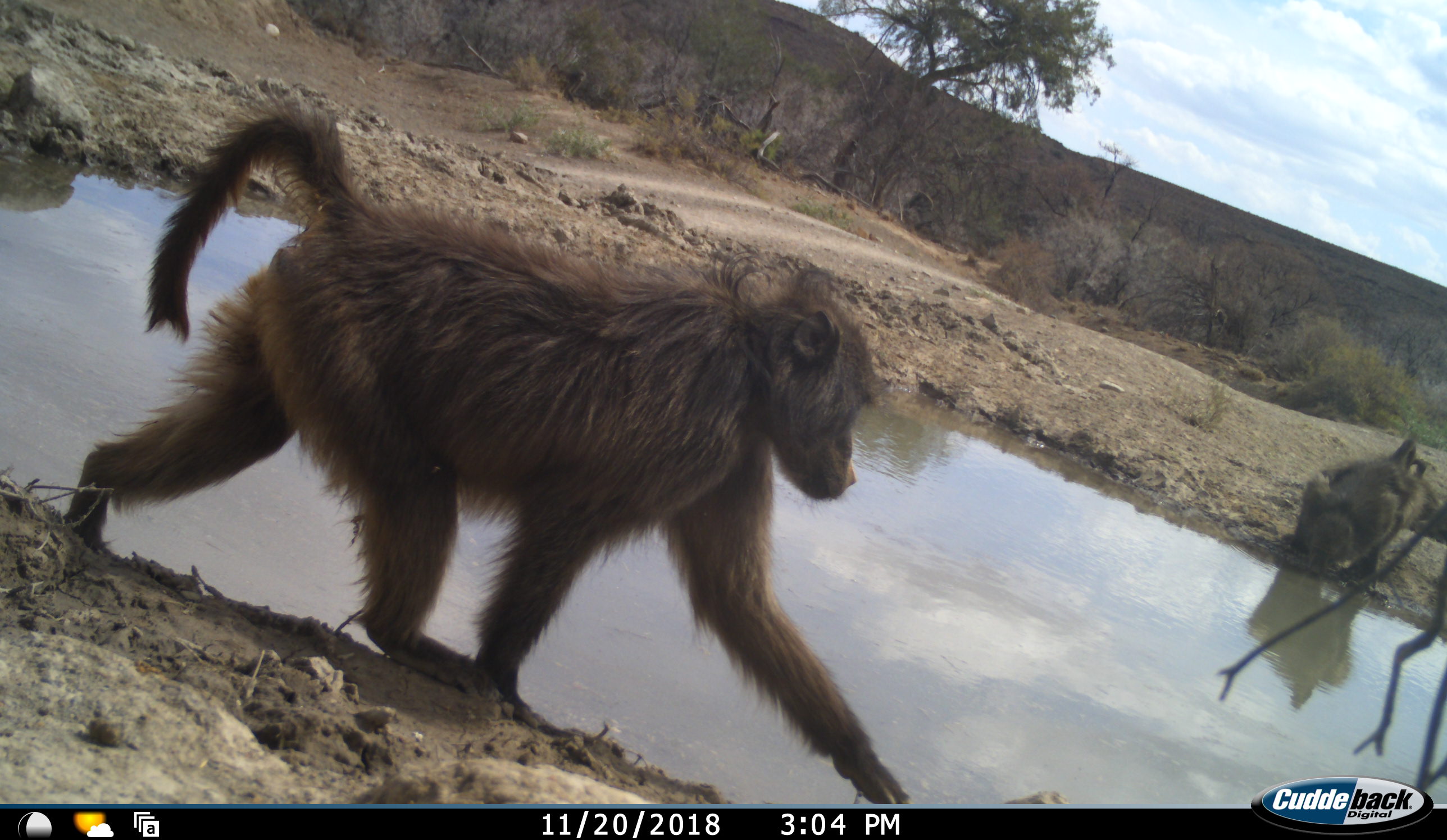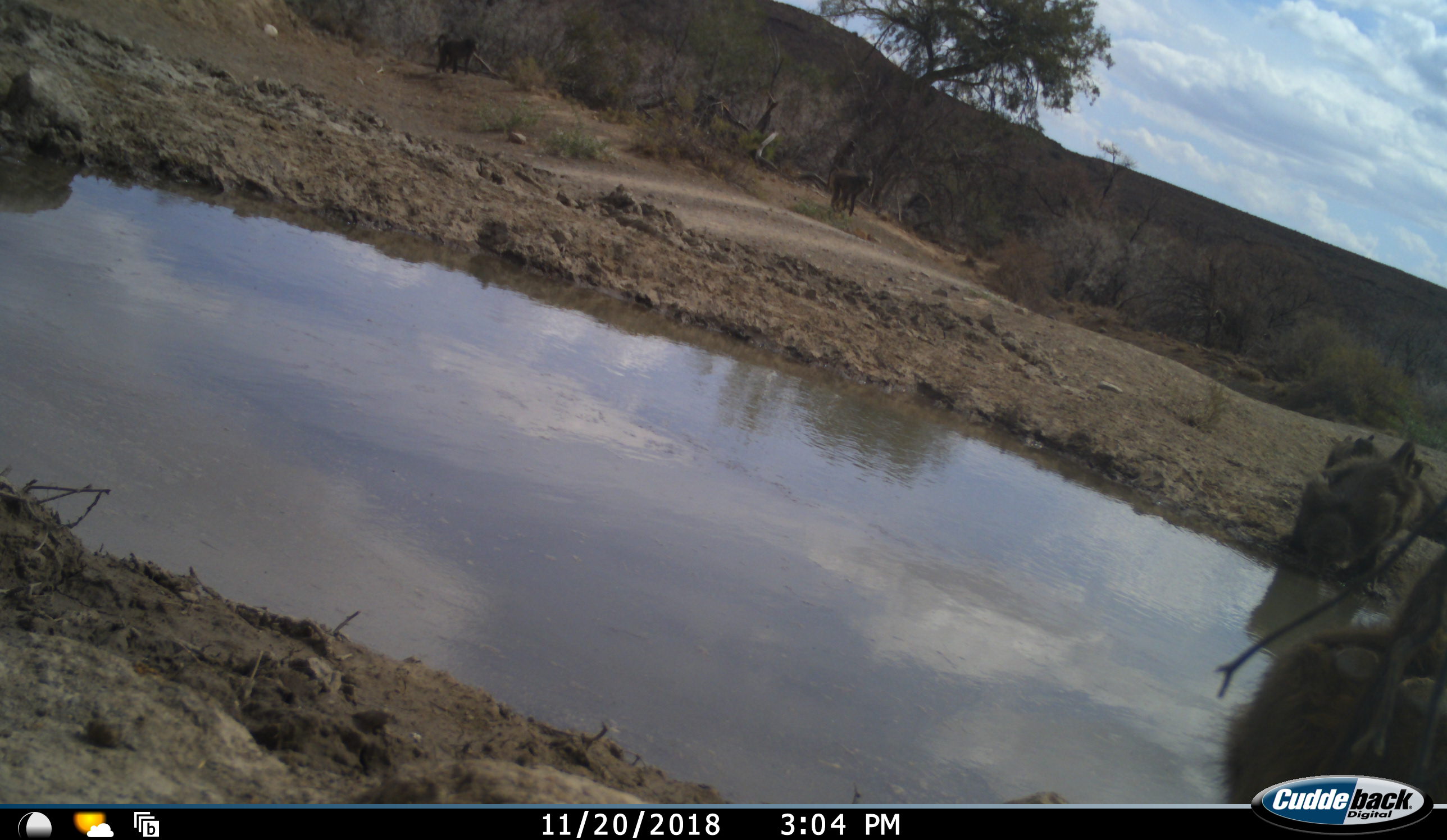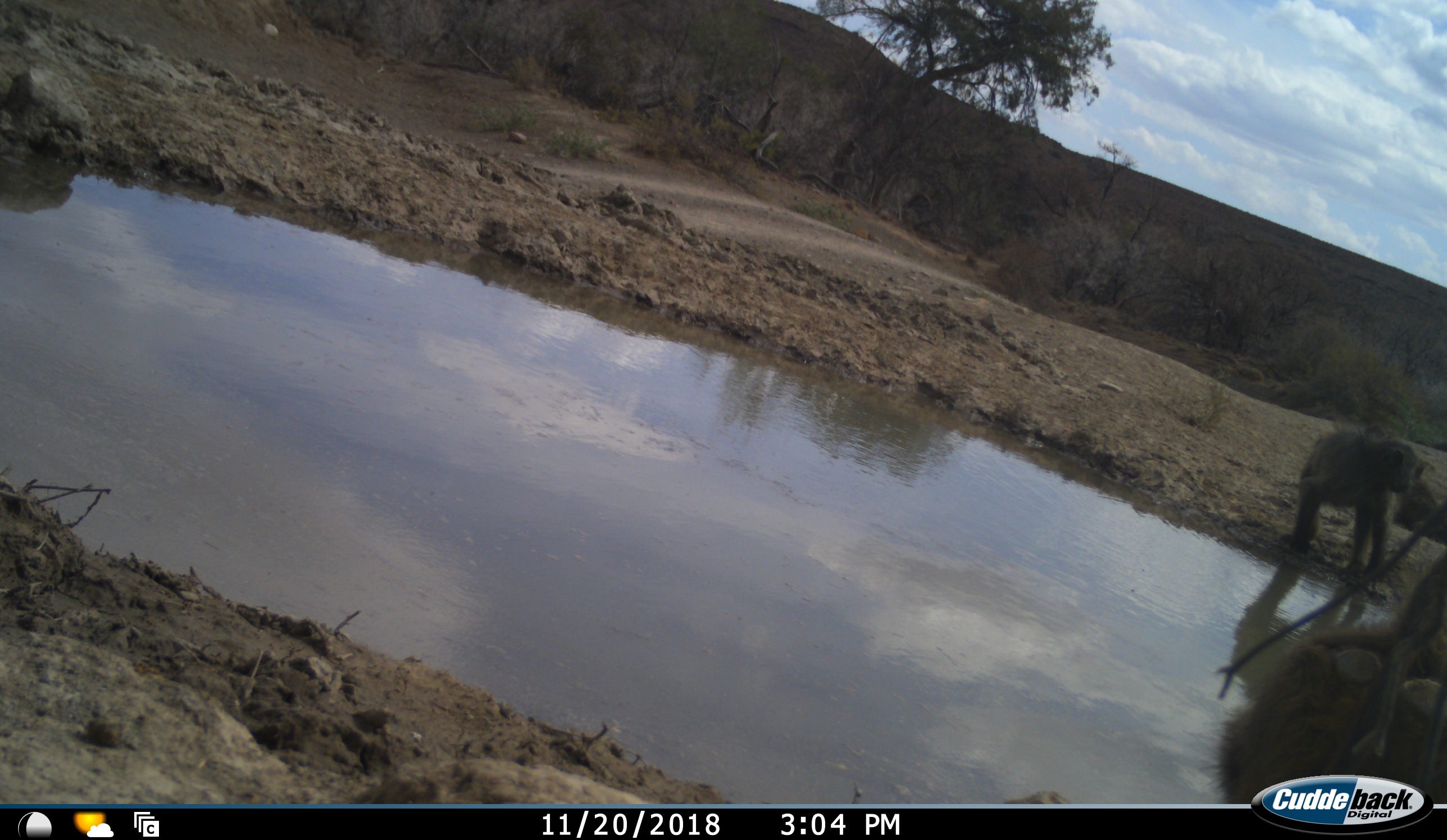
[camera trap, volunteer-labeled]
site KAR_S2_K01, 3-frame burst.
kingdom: Animalia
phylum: Chordata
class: Mammalia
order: Primates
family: Cercopithecidae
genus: Papio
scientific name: Papio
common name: baboon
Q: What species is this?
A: Baboon (Papio).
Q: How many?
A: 3.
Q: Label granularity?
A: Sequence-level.